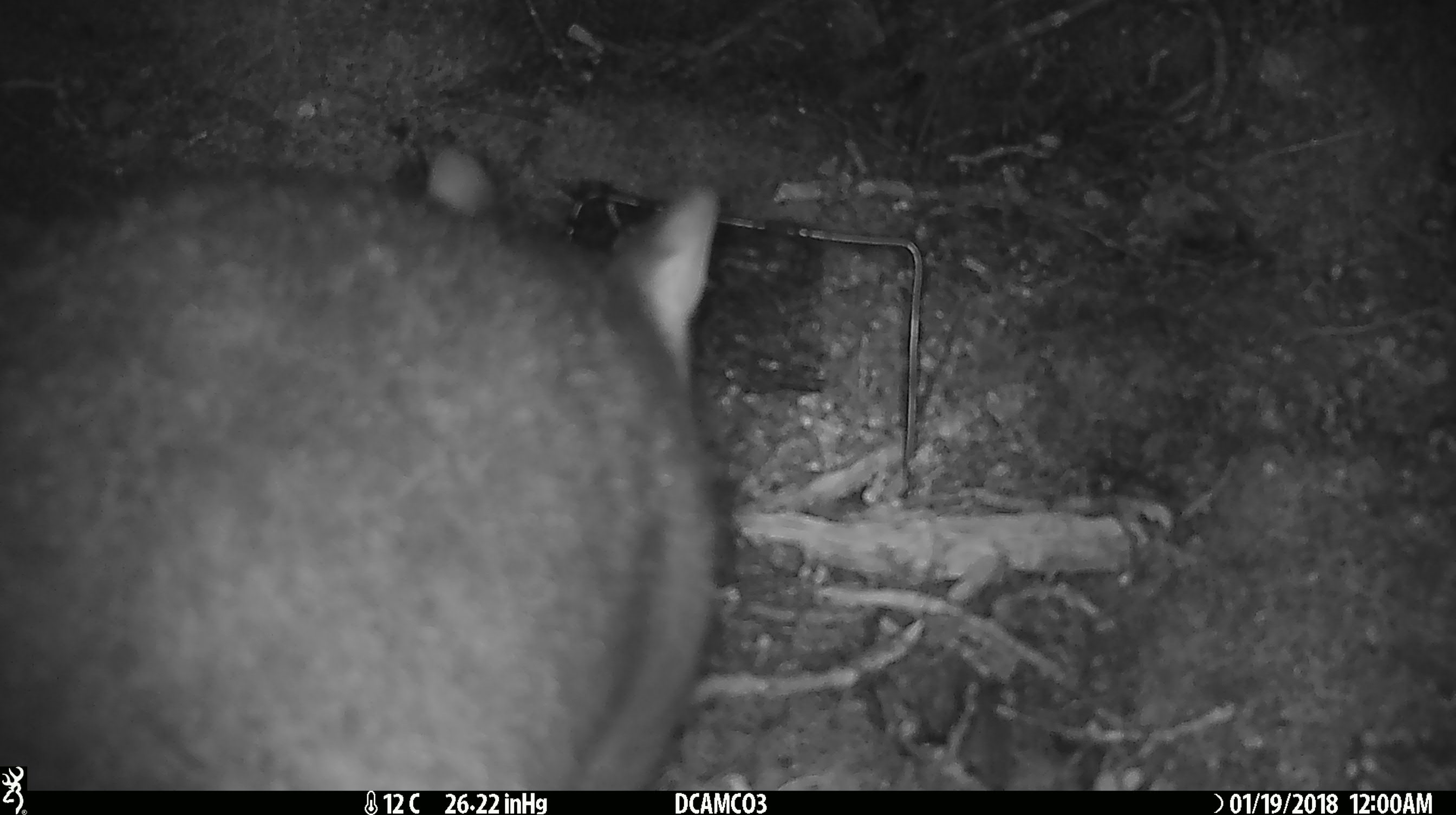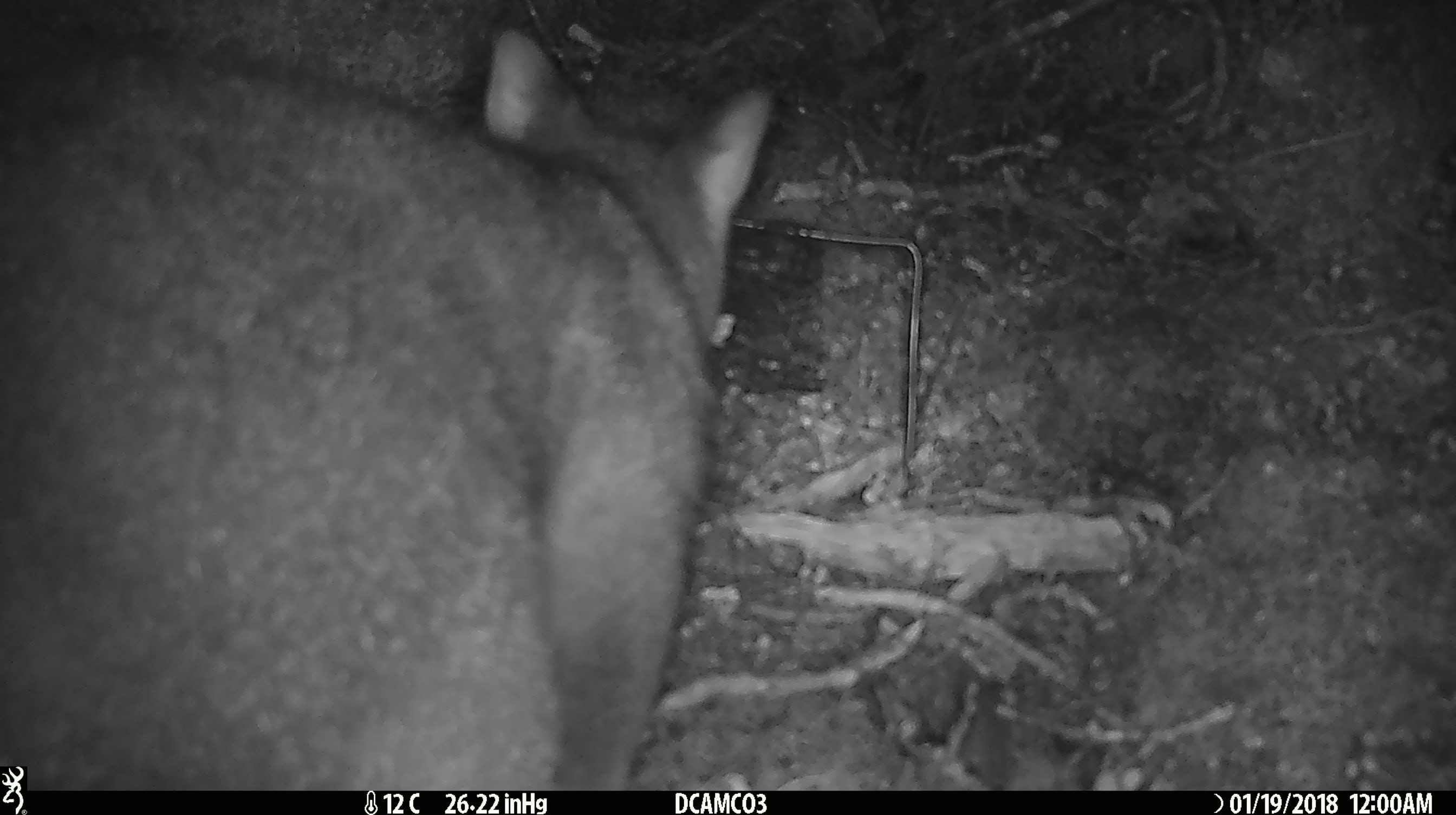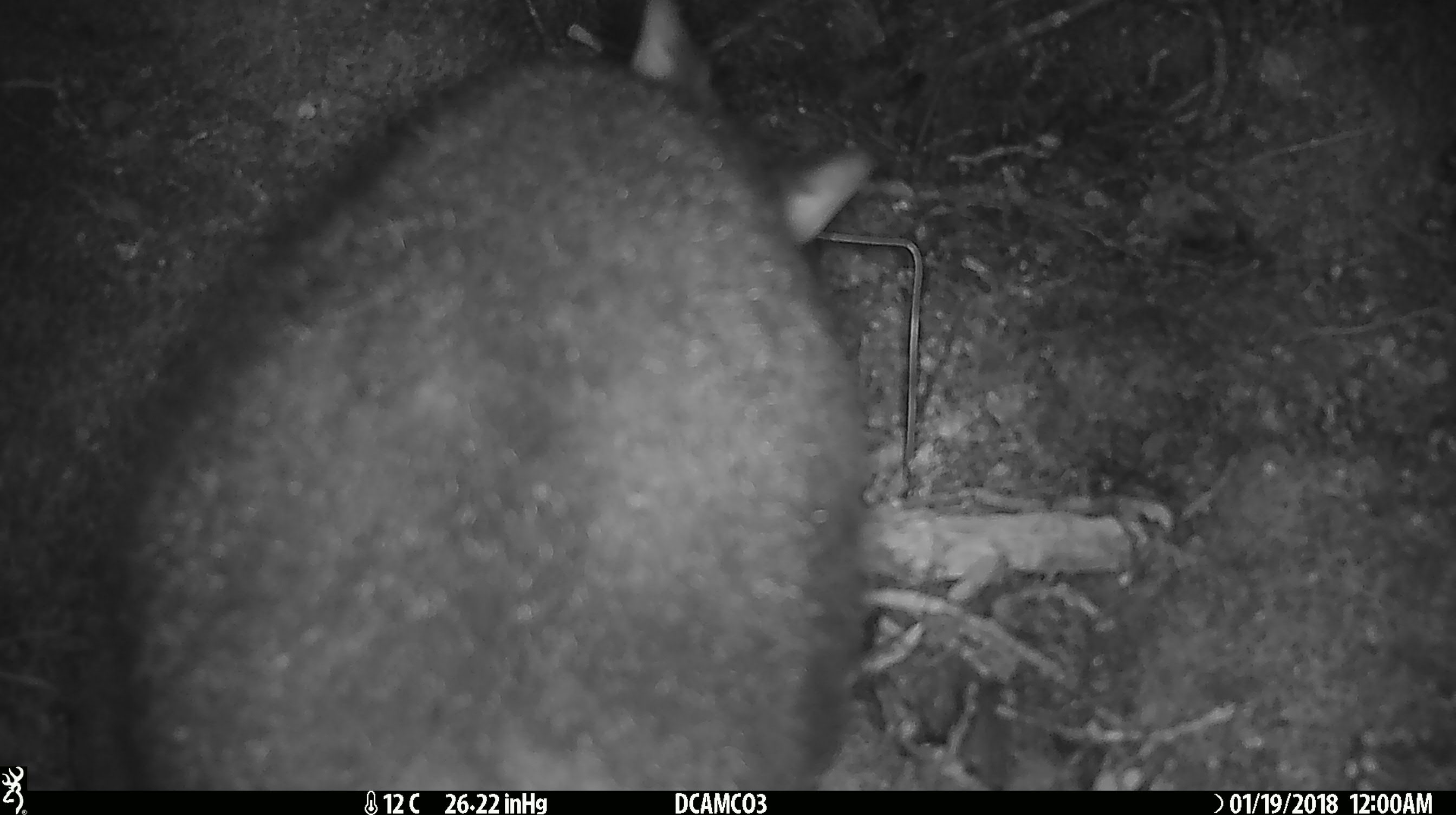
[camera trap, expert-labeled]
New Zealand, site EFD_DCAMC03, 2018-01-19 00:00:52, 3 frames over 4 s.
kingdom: Animalia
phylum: Chordata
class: Mammalia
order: Diprotodontia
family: Phalangeridae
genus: Trichosurus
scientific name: Trichosurus vulpecula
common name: common brushtail possum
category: possum